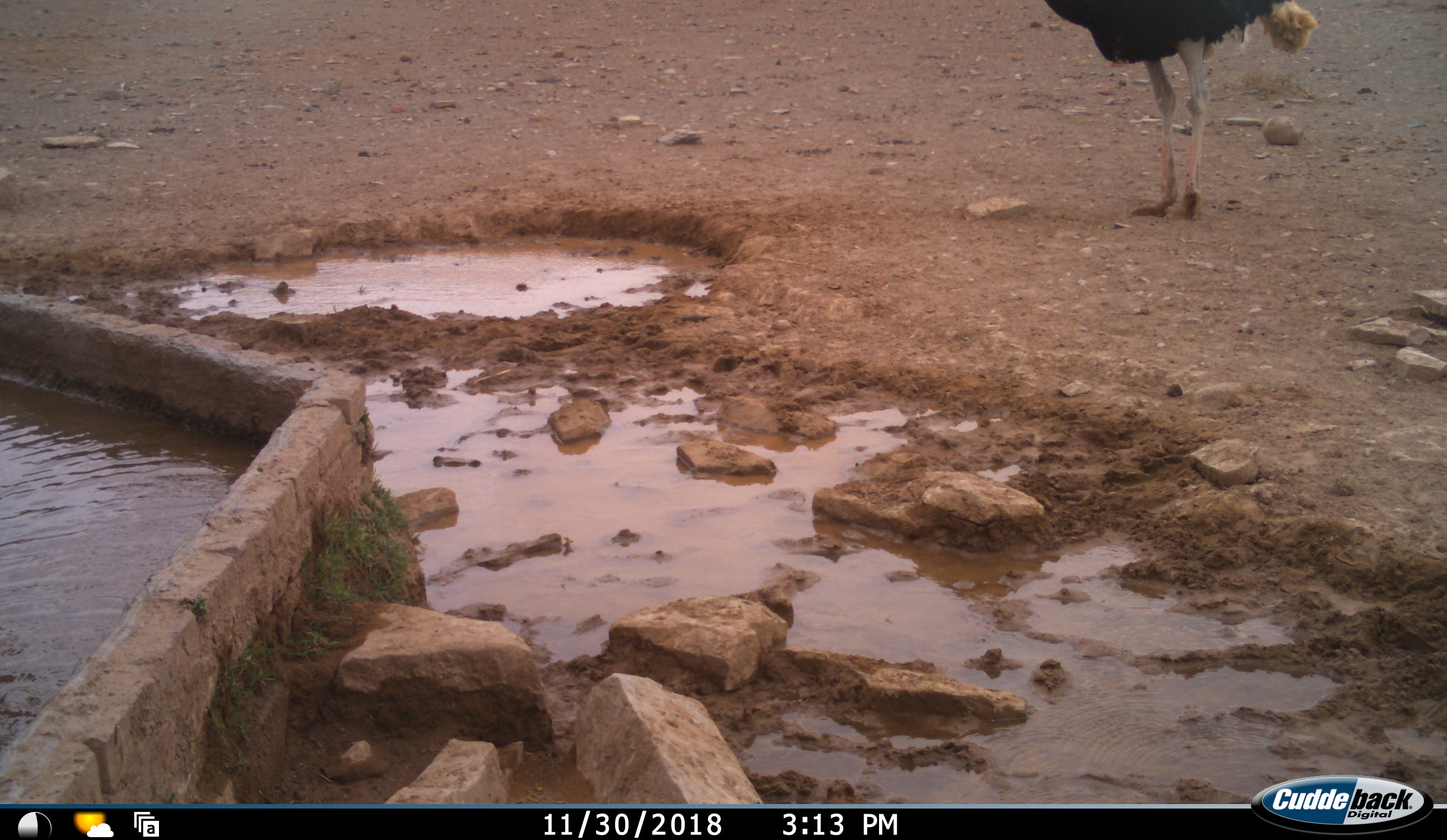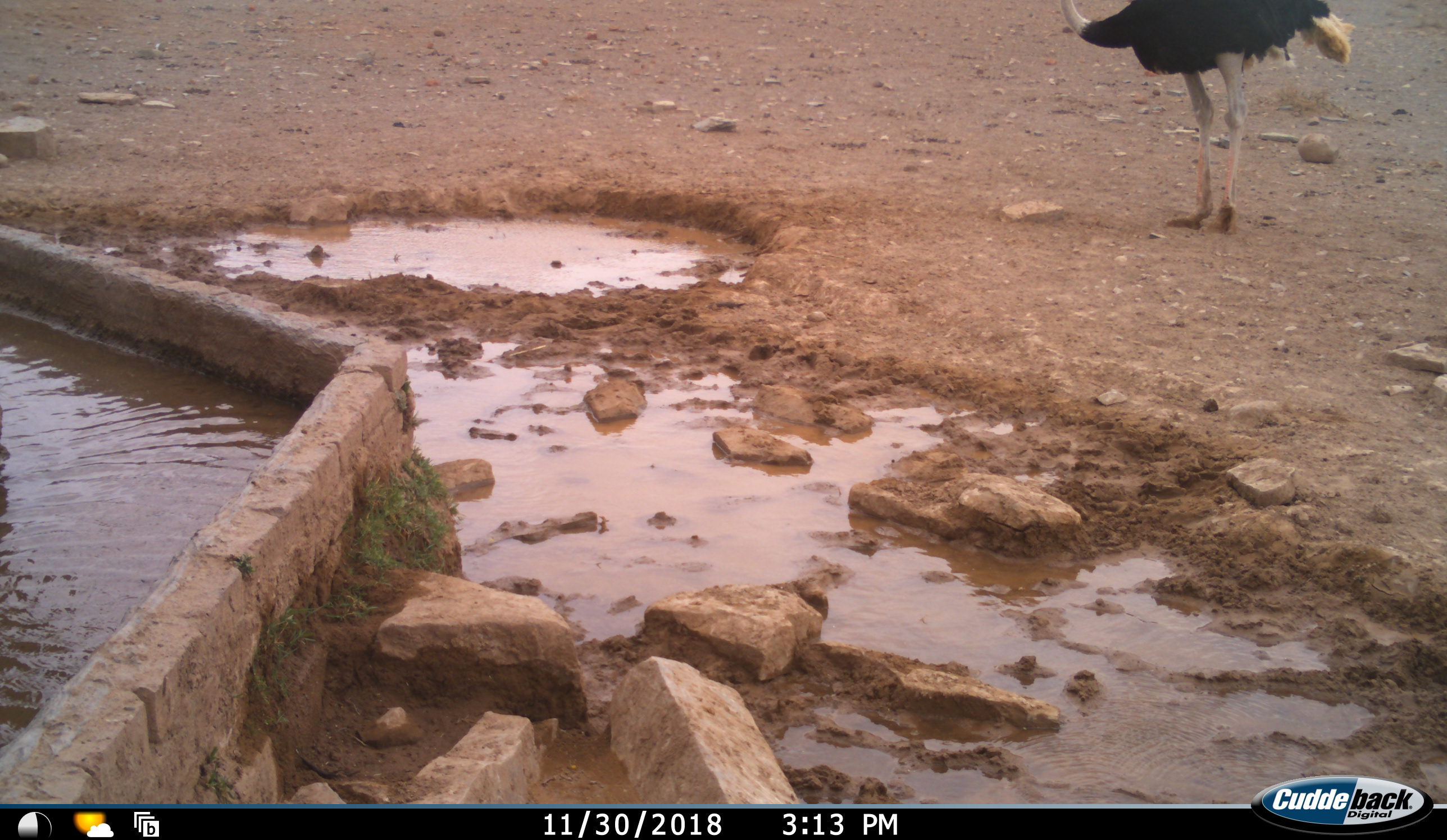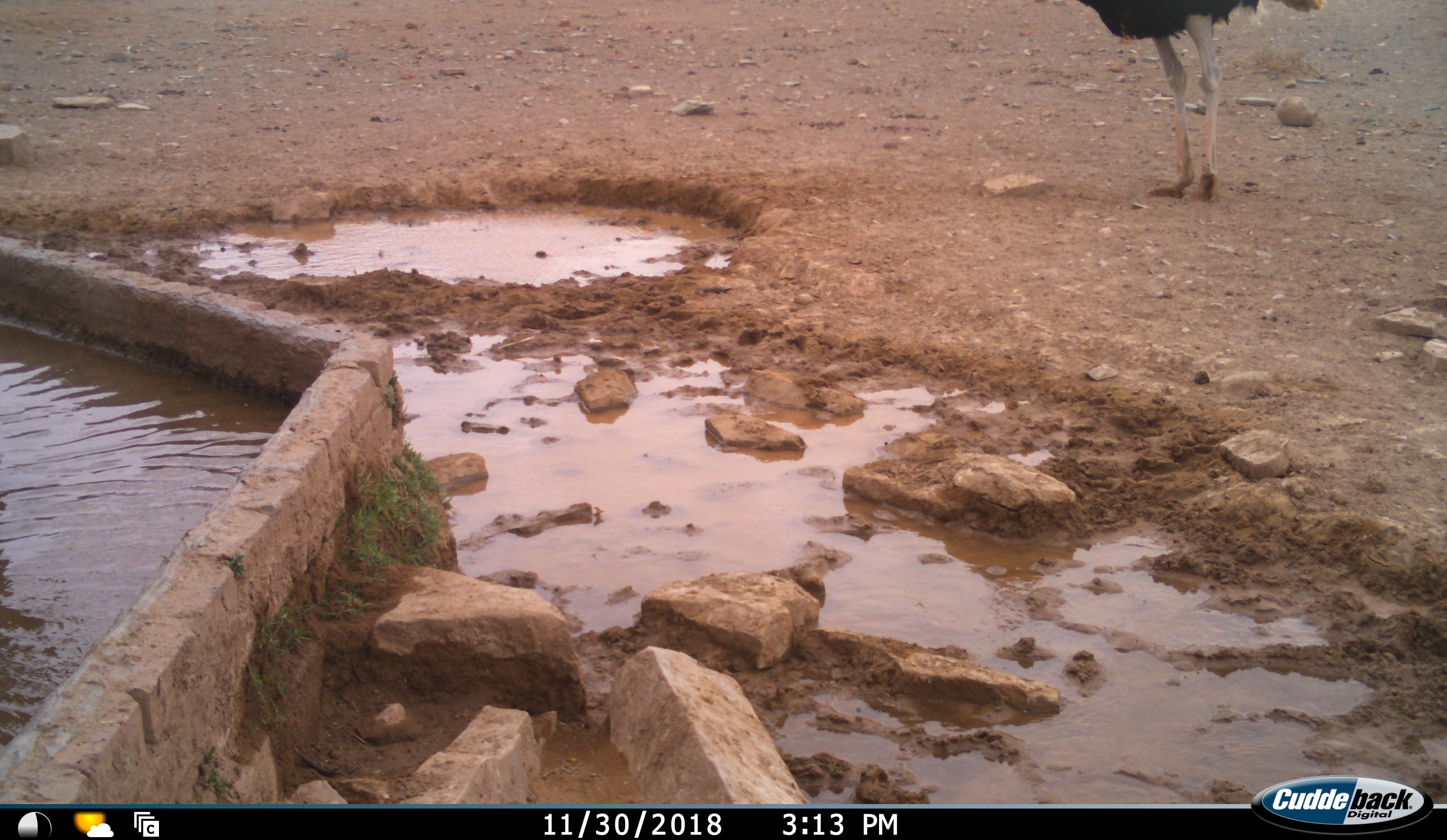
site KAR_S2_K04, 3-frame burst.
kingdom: Animalia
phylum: Chordata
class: Aves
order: Struthioniformes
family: Struthionidae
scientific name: Struthionidae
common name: ostrich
Ostrich (Struthionidae), count 1. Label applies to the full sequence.